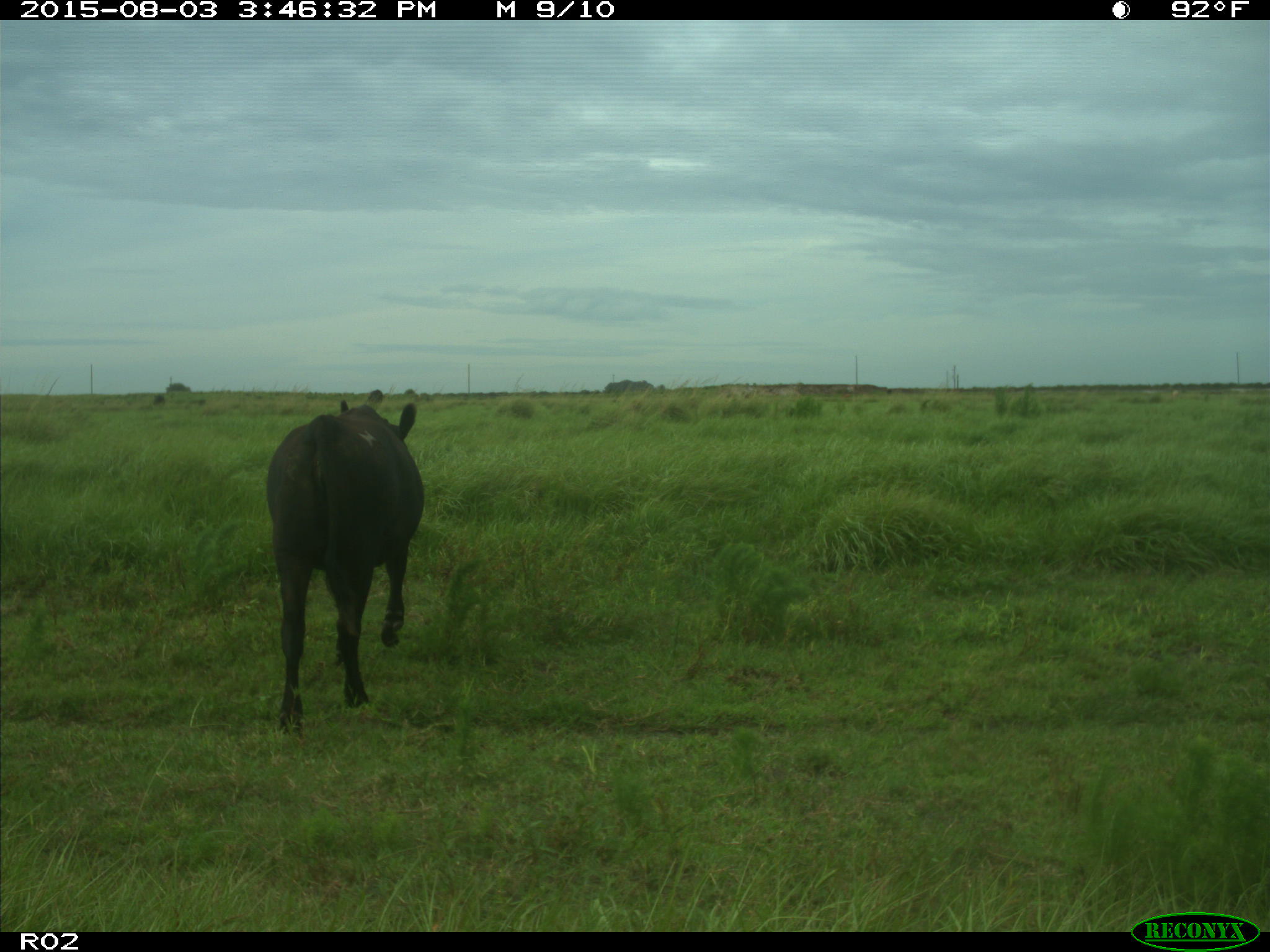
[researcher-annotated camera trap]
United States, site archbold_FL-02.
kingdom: Animalia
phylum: Chordata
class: Mammalia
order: Artiodactyla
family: Bovidae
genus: Bos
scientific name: Bos taurus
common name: domestic cow